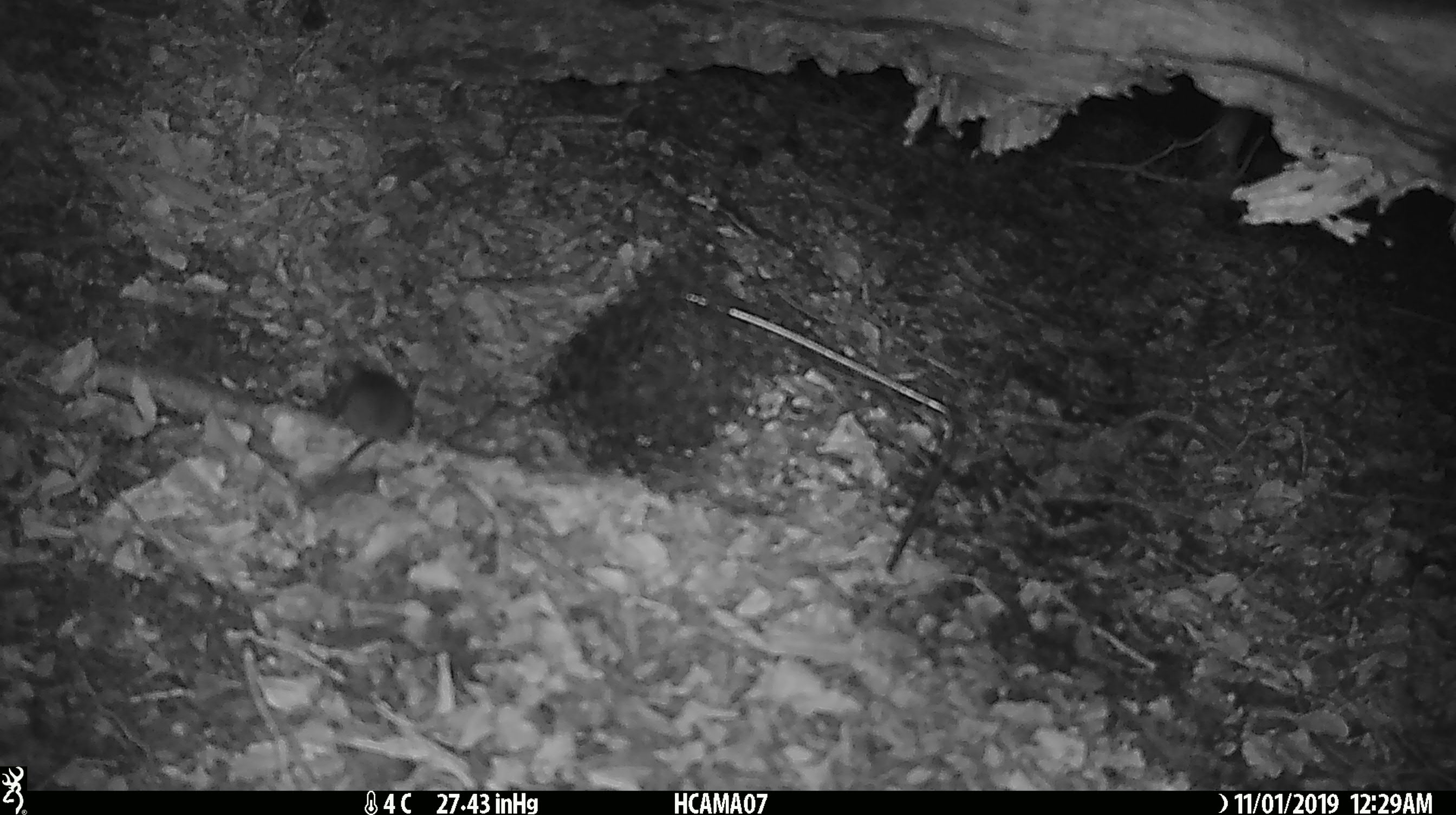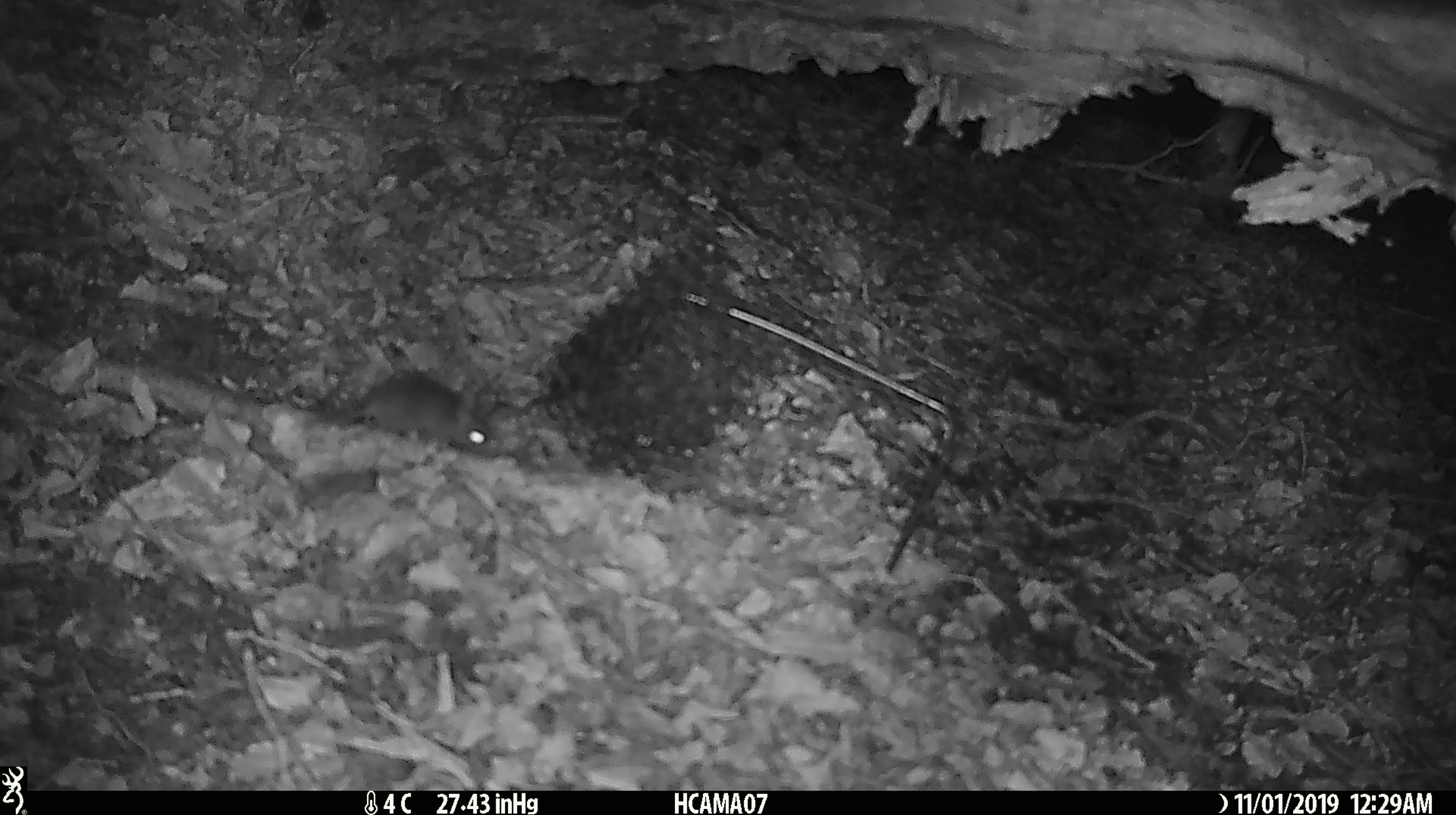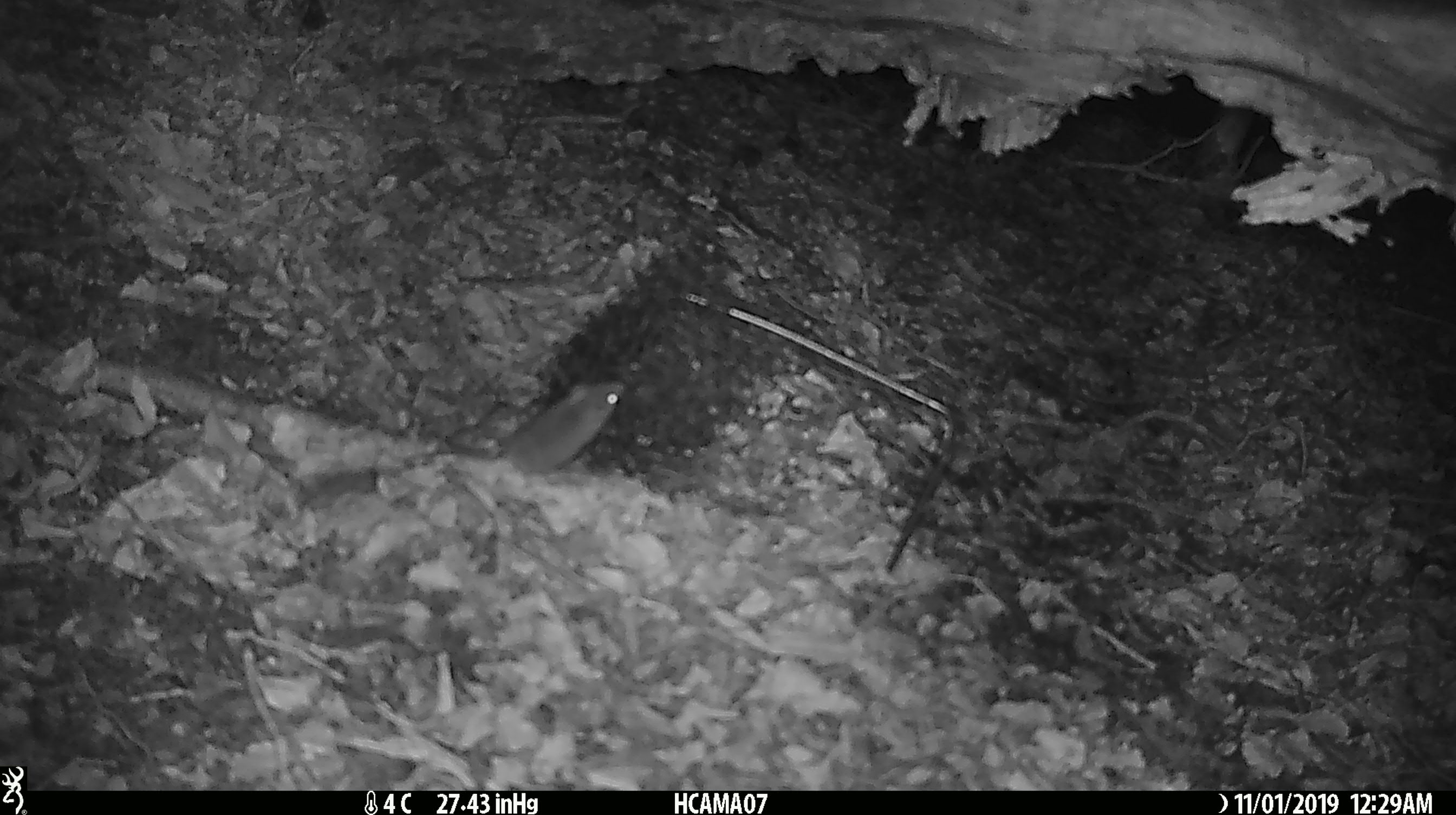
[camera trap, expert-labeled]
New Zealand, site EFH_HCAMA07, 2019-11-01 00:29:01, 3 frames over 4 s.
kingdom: Animalia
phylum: Chordata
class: Mammalia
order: Rodentia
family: Muridae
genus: Mus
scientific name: Mus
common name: mouse